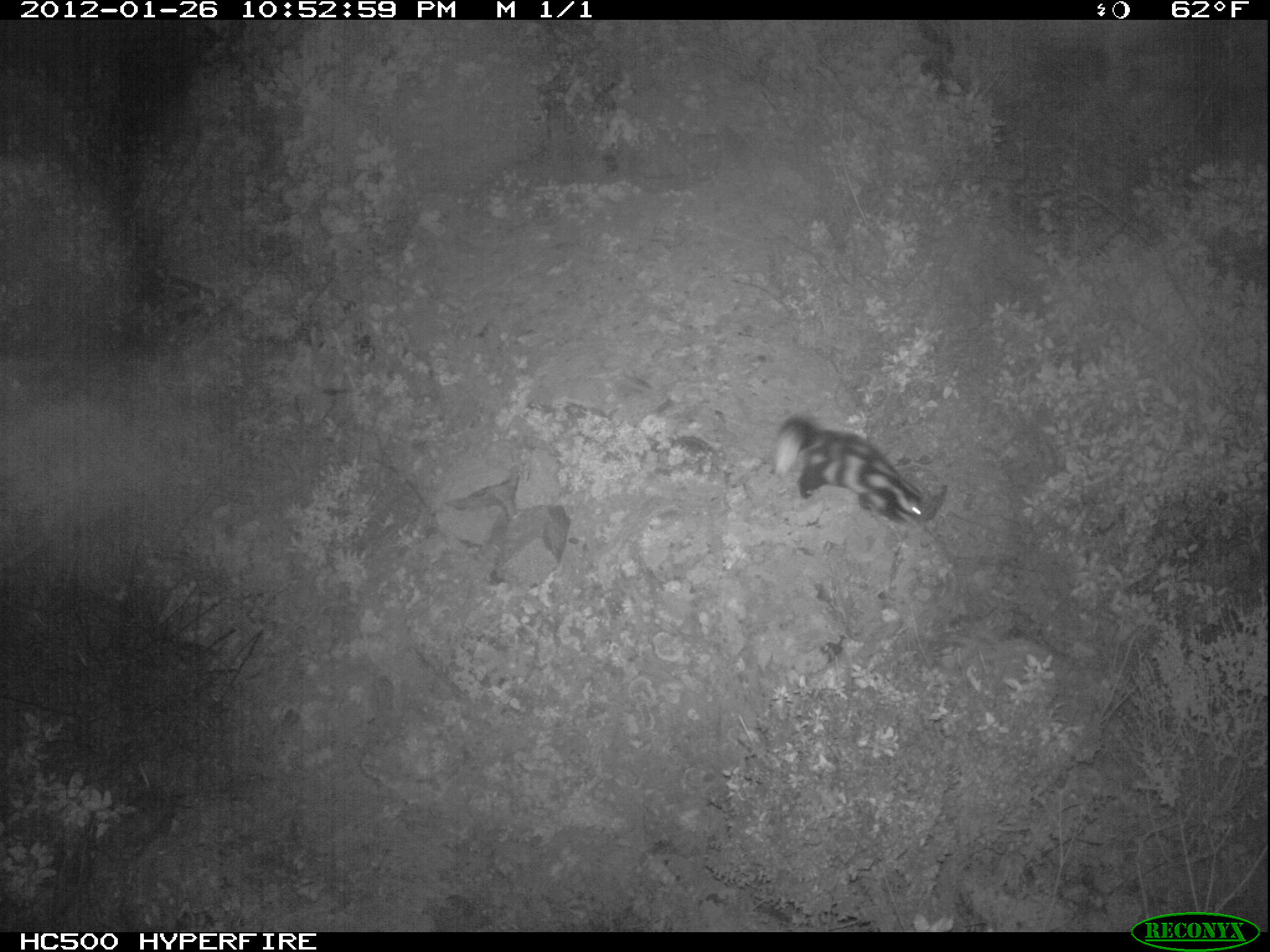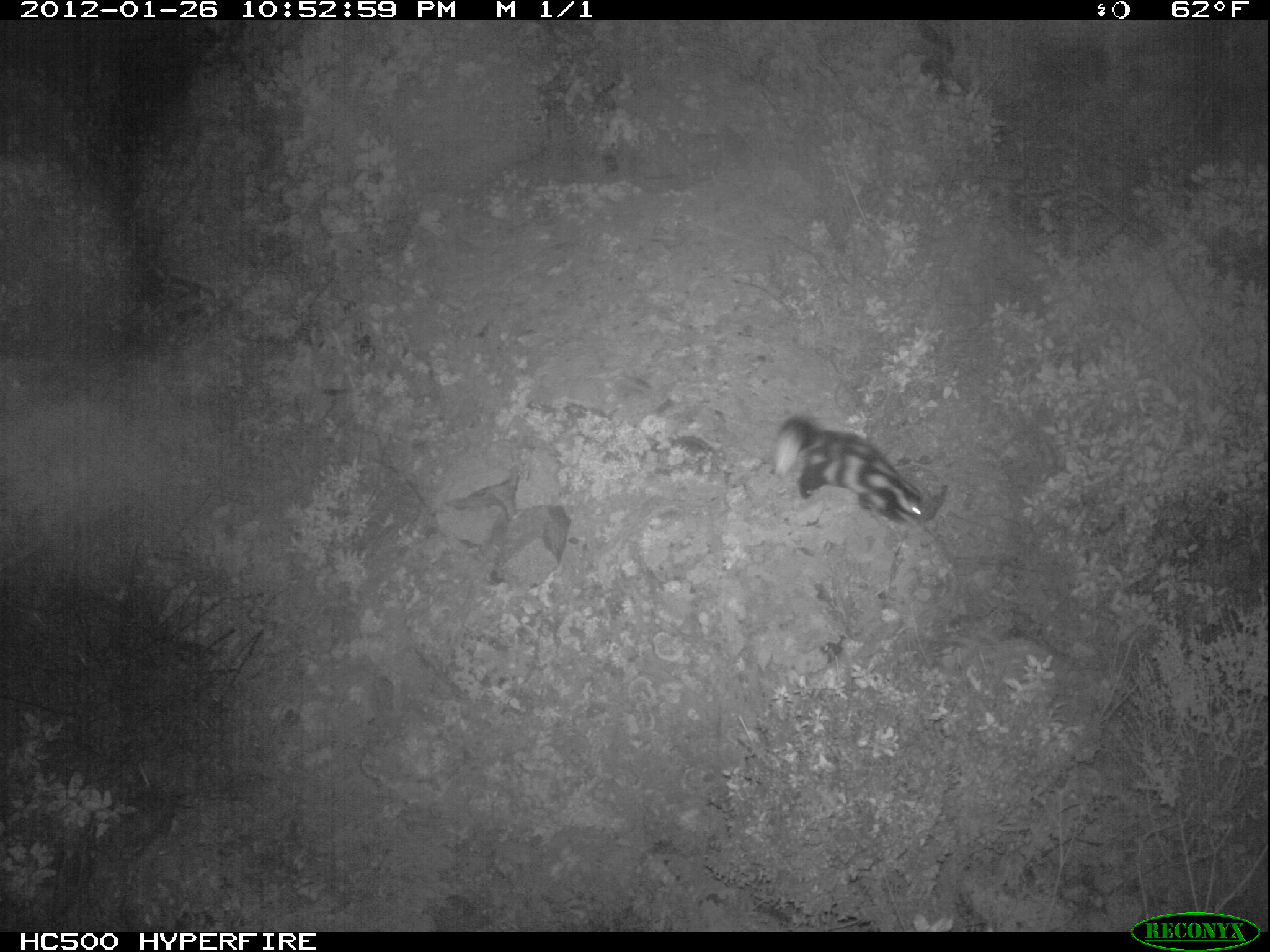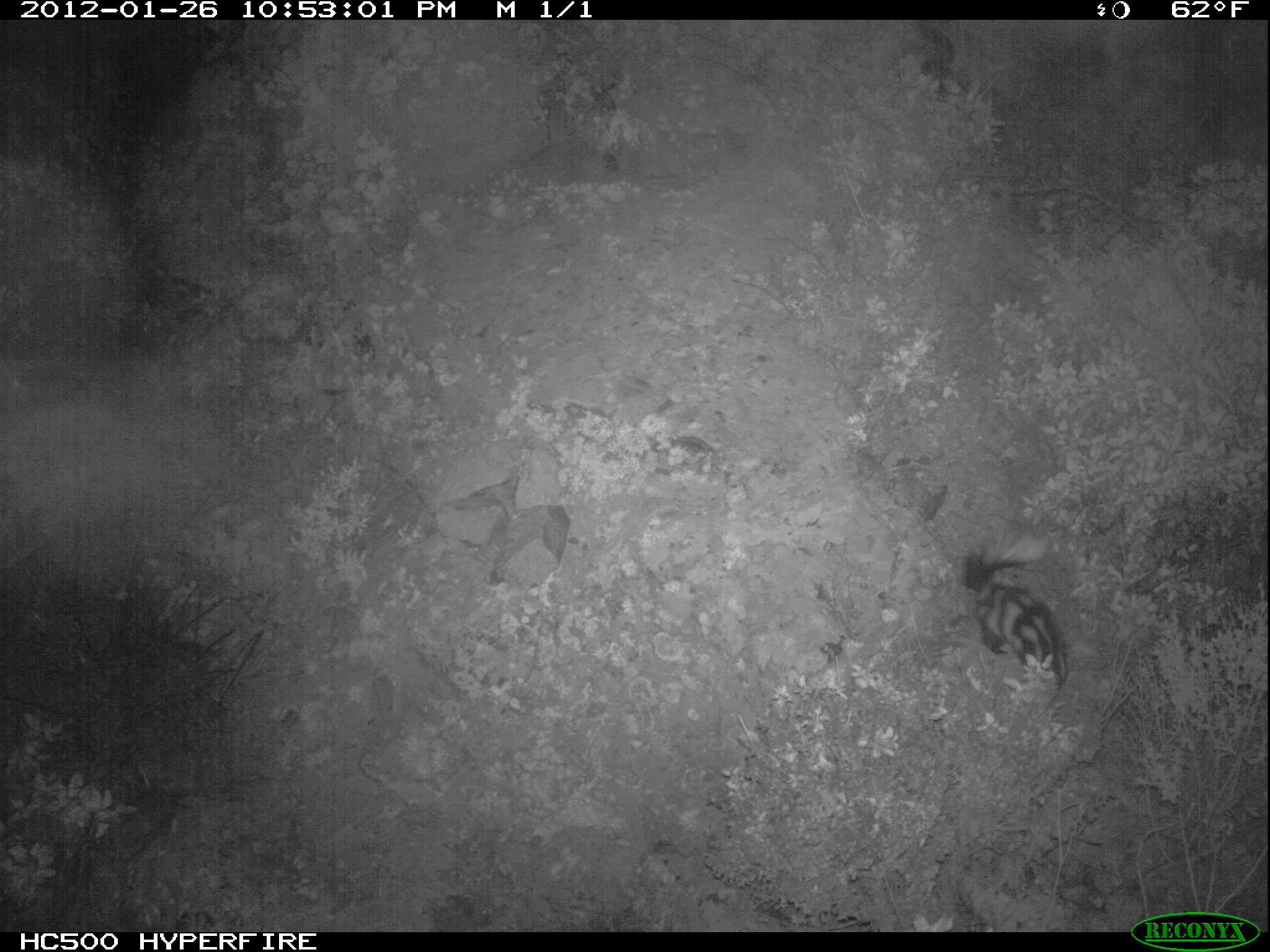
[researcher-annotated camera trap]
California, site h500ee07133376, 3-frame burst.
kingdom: Animalia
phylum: Chordata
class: Mammalia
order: Carnivora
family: Mephitidae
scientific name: Mephitidae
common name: skunk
Skunk (Mephitidae).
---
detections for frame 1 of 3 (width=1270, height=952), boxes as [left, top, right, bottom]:
skunk: [771, 412, 948, 527]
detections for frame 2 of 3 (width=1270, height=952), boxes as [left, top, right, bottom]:
skunk: [770, 415, 923, 524]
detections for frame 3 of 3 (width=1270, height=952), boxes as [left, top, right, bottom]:
skunk: [962, 524, 1068, 689]